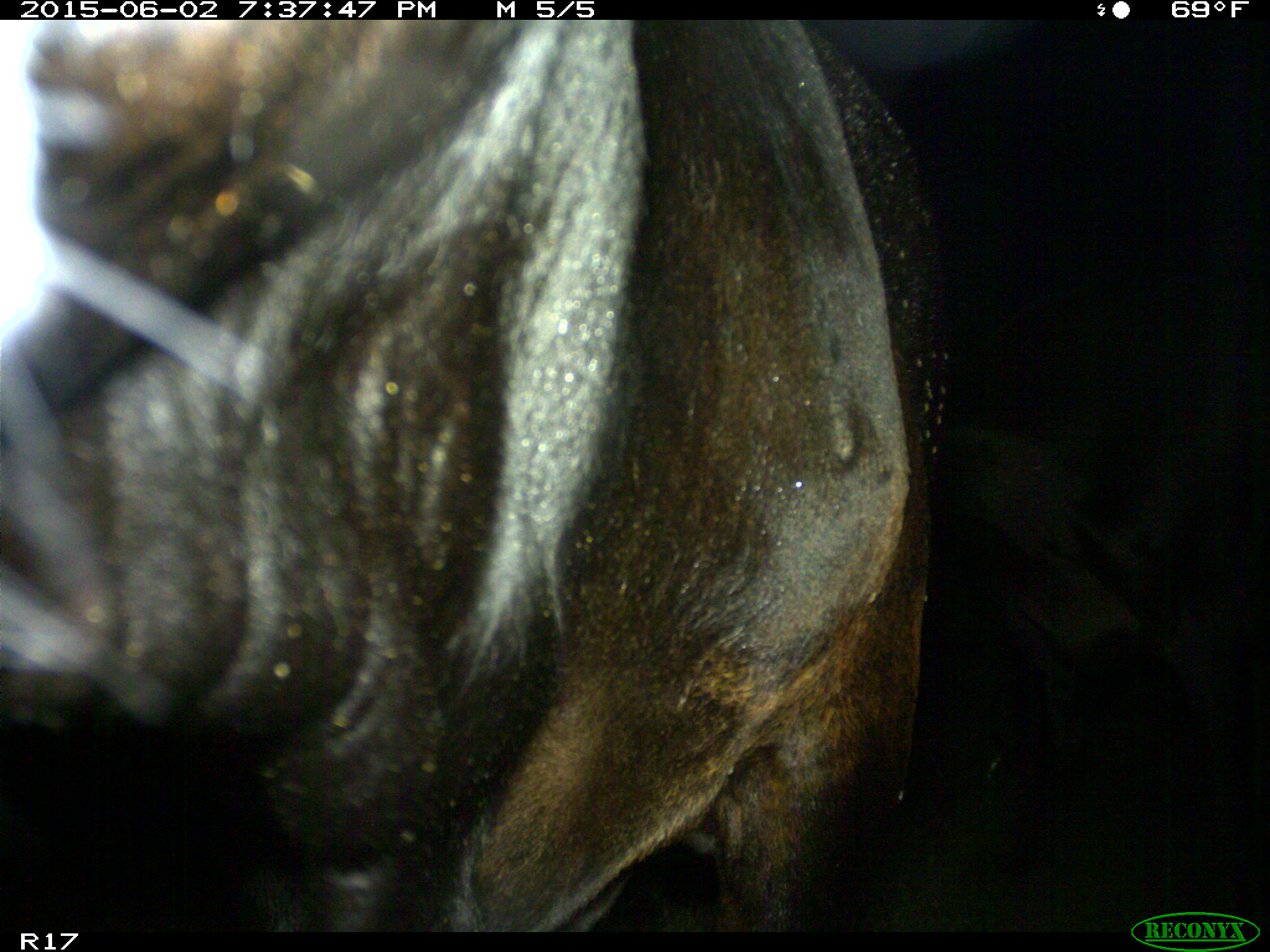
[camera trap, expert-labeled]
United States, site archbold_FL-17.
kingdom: Animalia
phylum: Chordata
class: Mammalia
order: Artiodactyla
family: Bovidae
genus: Bos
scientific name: Bos taurus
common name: domestic cow